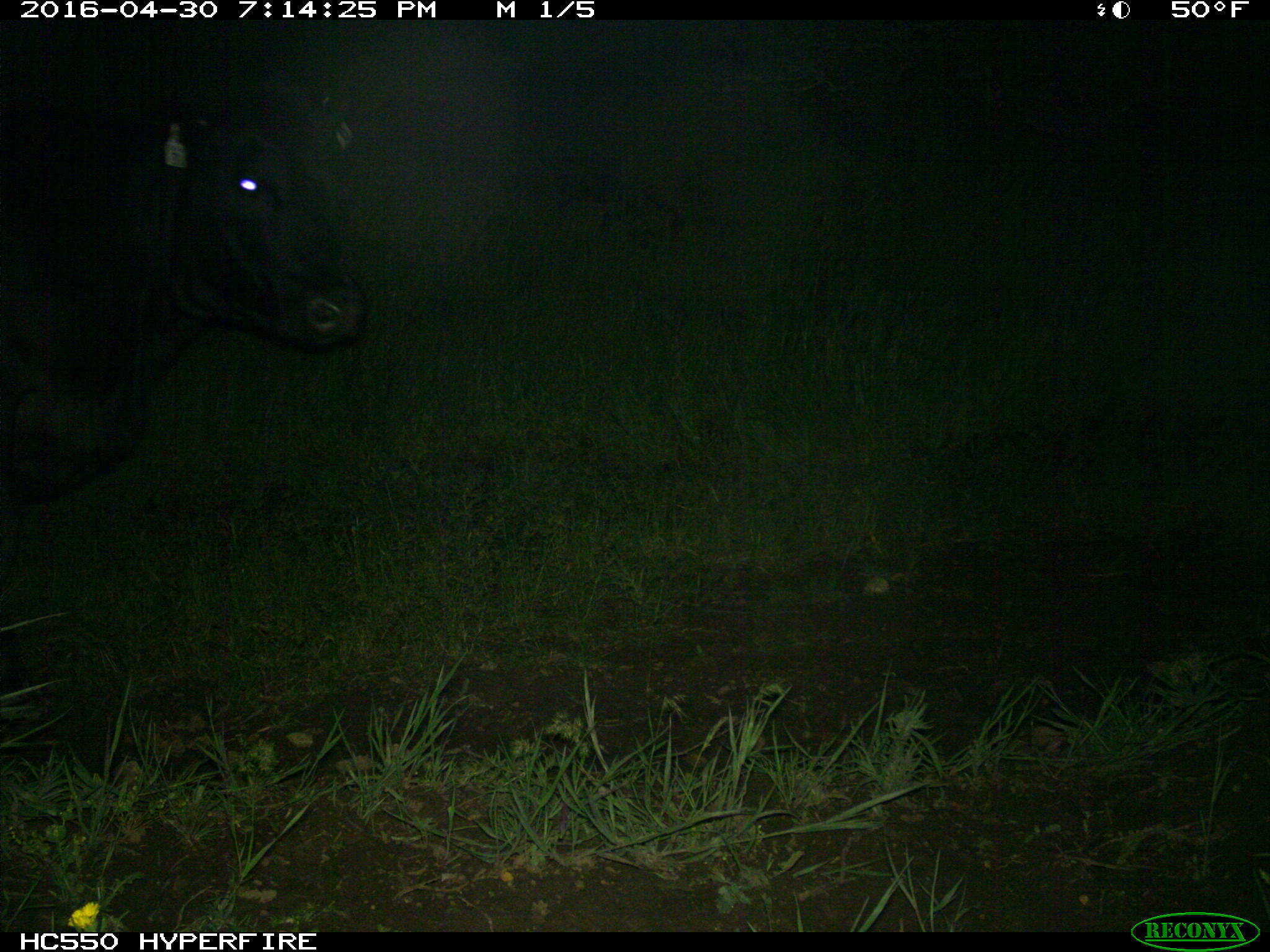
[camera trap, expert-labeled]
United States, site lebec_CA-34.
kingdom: Animalia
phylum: Chordata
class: Mammalia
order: Artiodactyla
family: Bovidae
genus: Bos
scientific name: Bos taurus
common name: domestic cow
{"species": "Bos taurus (domestic cow)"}